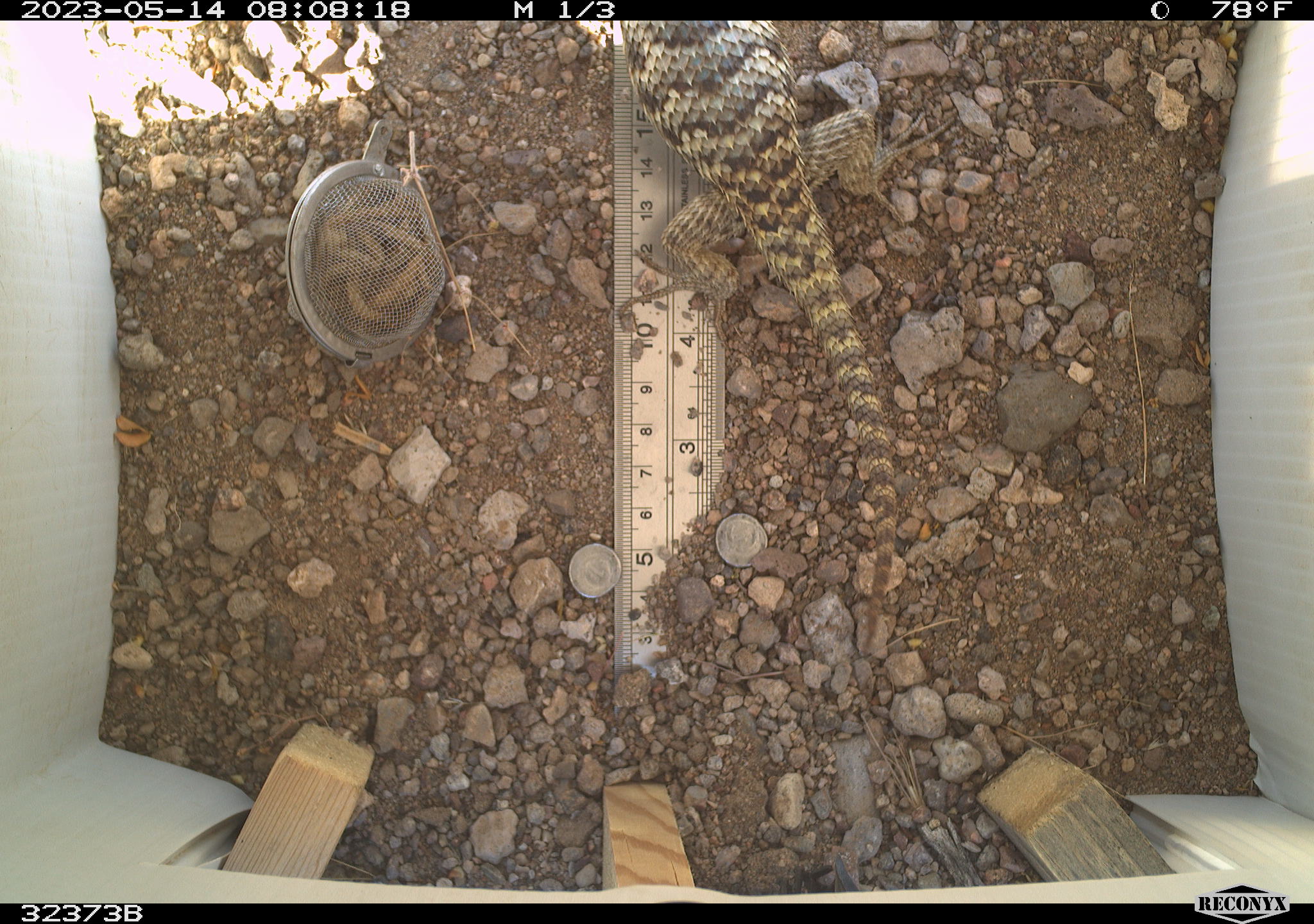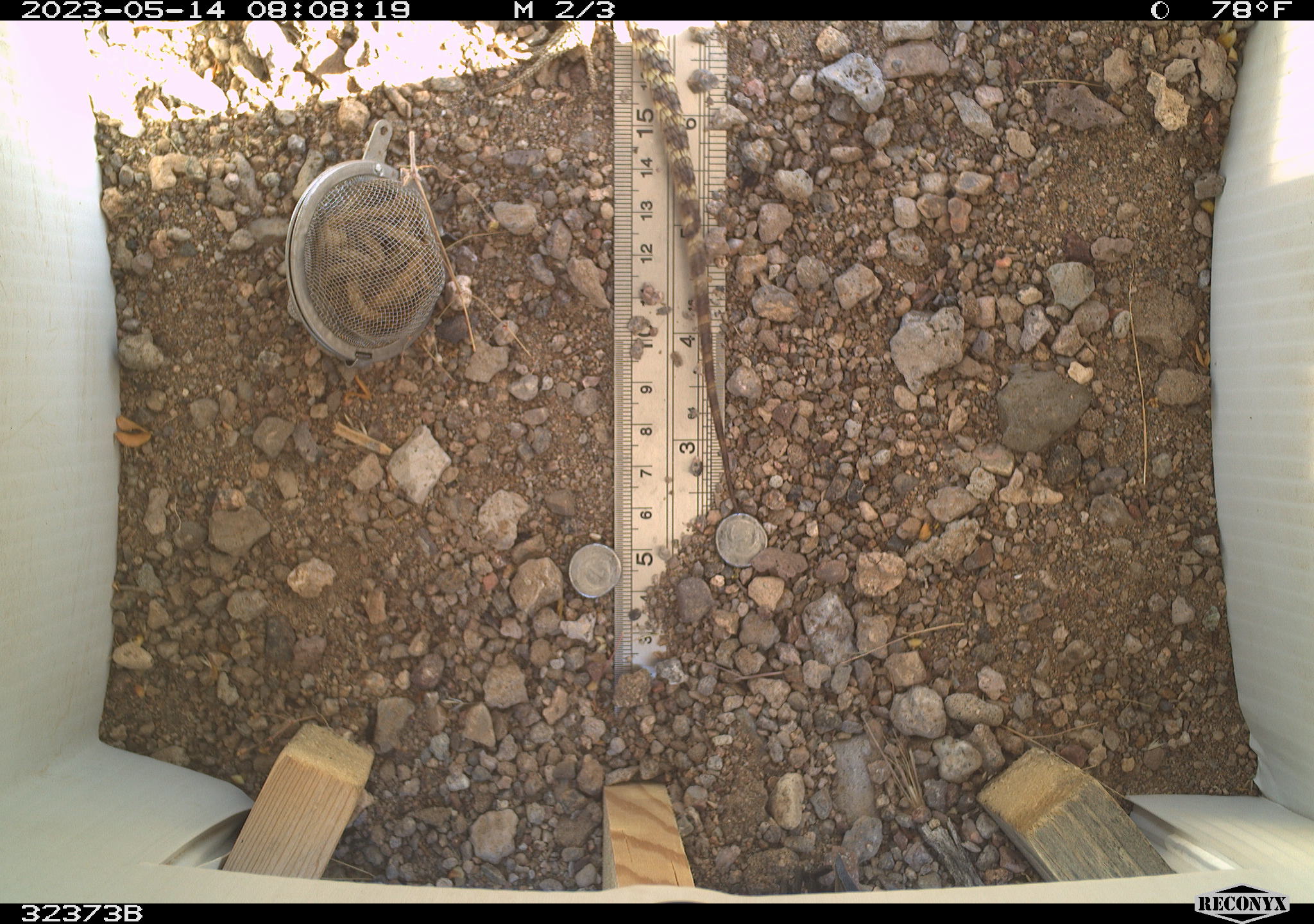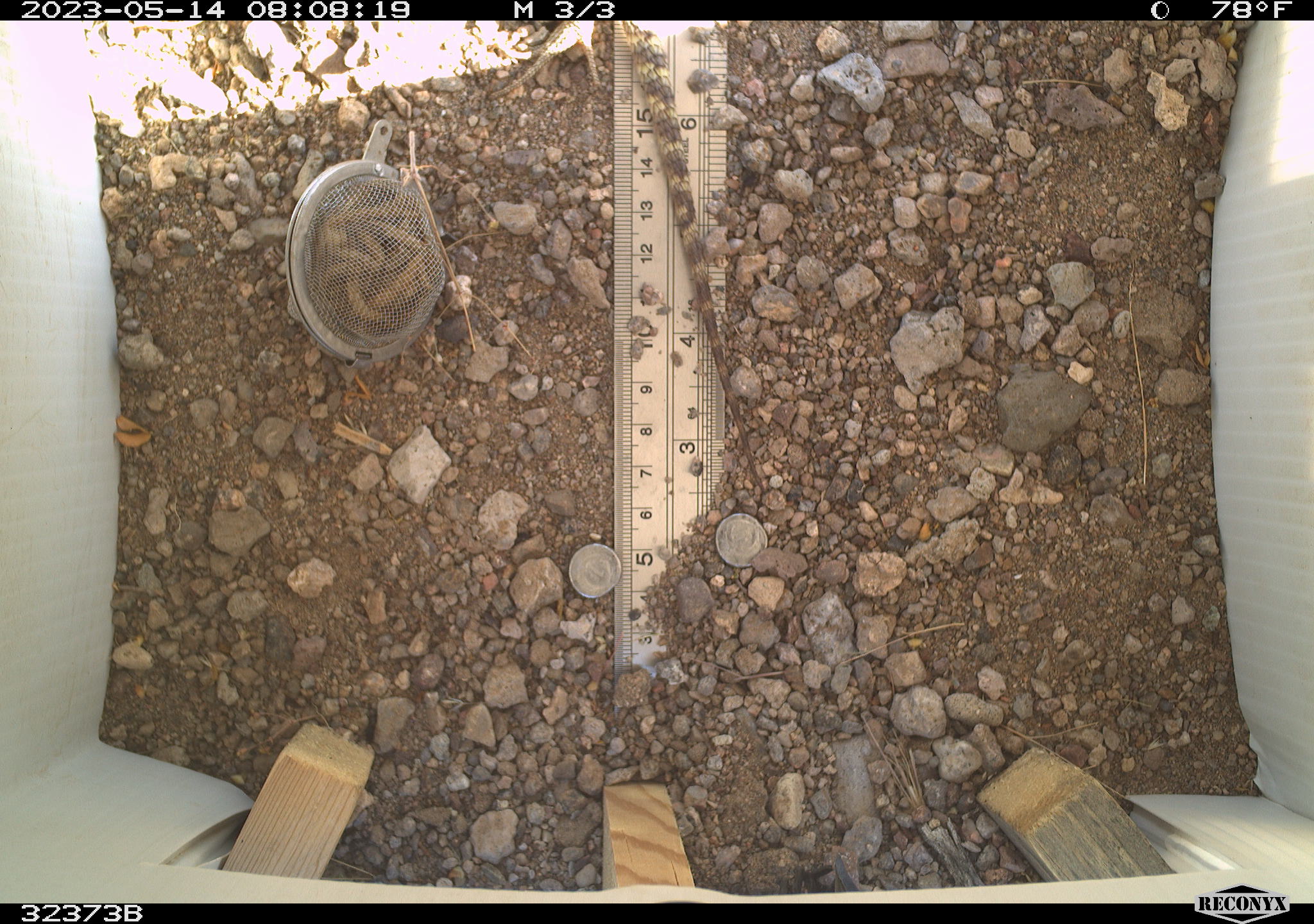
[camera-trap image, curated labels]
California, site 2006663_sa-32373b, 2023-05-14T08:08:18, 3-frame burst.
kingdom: Animalia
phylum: Chordata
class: Reptilia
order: Squamata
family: Phrynosomatidae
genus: Sceloporus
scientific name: Sceloporus uniformis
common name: yellow-backed spiny lizard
Yellow-backed spiny lizard (Sceloporus uniformis).